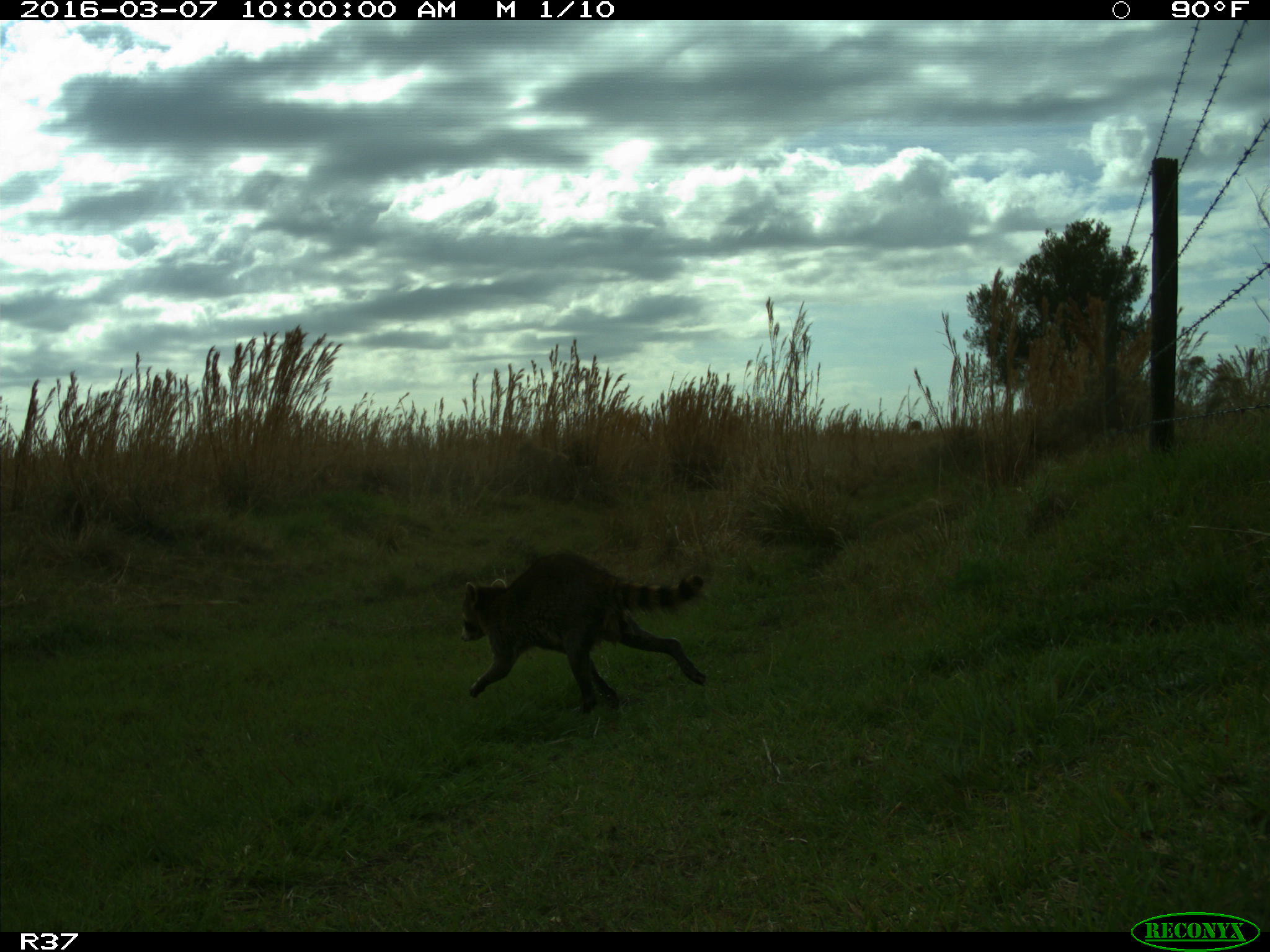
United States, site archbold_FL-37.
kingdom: Animalia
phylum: Chordata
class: Mammalia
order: Carnivora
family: Procyonidae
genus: Procyon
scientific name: Procyon lotor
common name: common raccoon